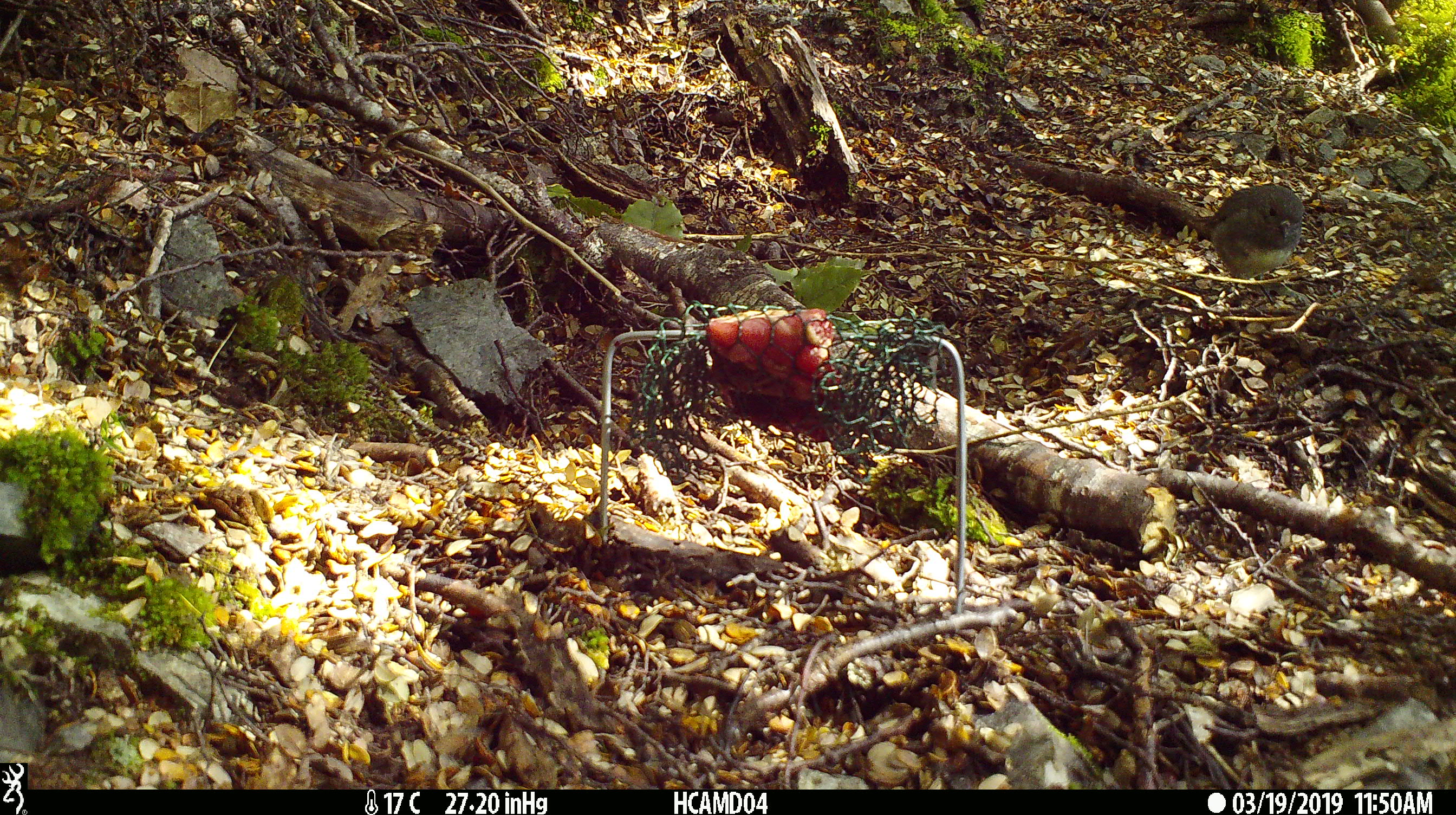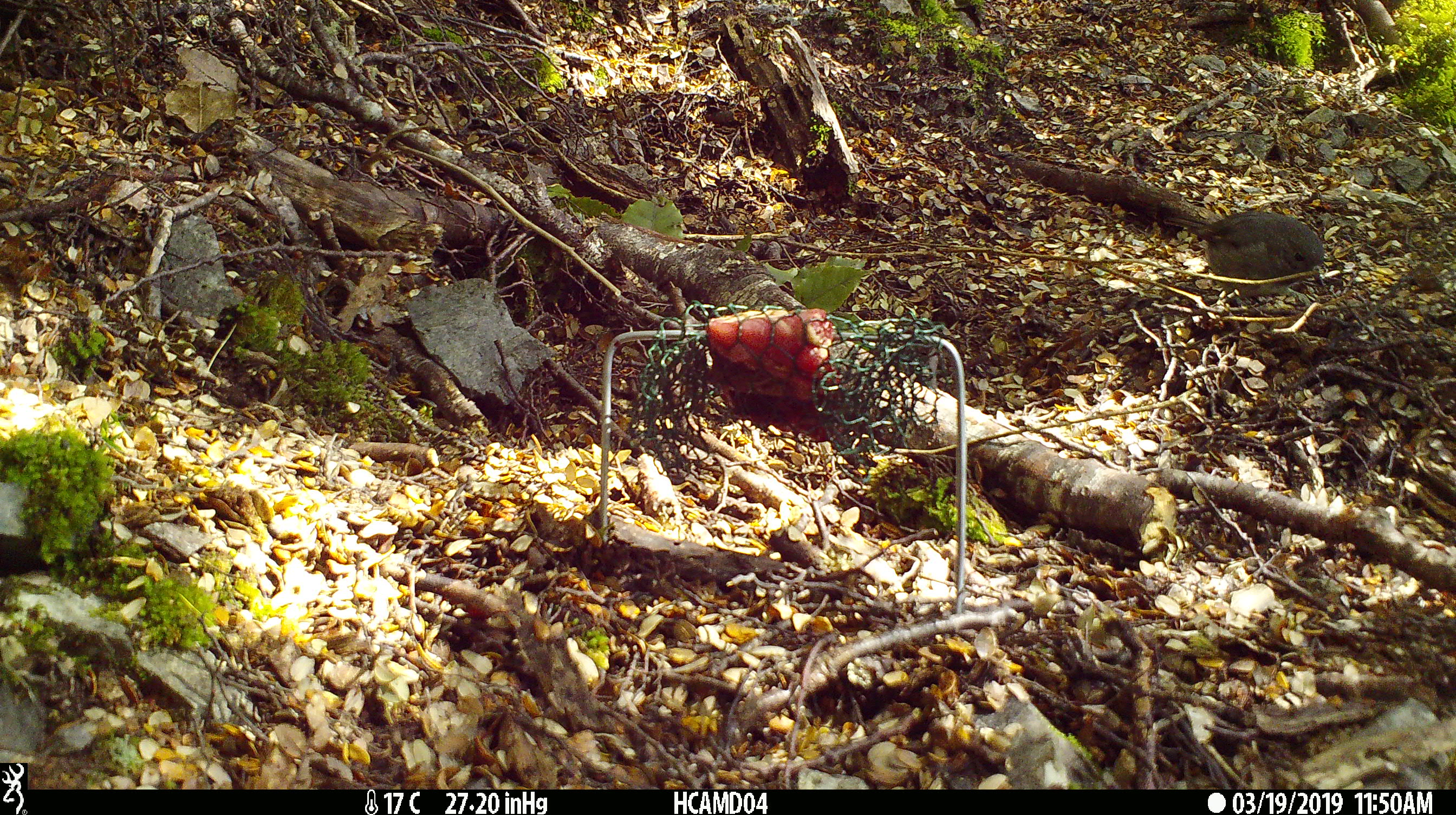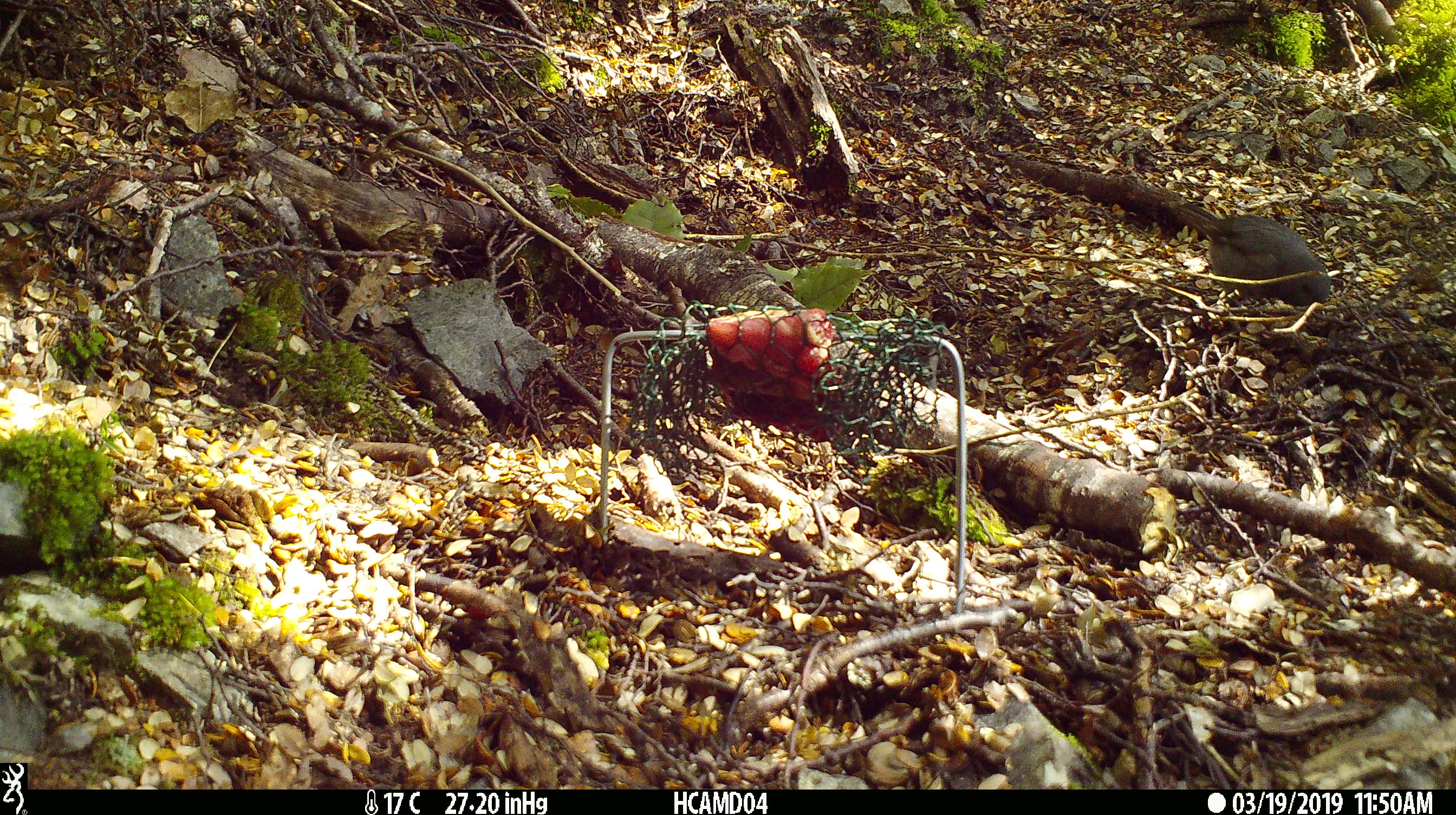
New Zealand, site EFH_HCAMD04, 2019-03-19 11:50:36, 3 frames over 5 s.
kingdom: Animalia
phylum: Chordata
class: Aves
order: Passeriformes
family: Petroicidae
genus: Petroica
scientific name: Petroica australis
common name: new zealand robin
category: robin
Robin (new zealand robin) (Petroica australis).